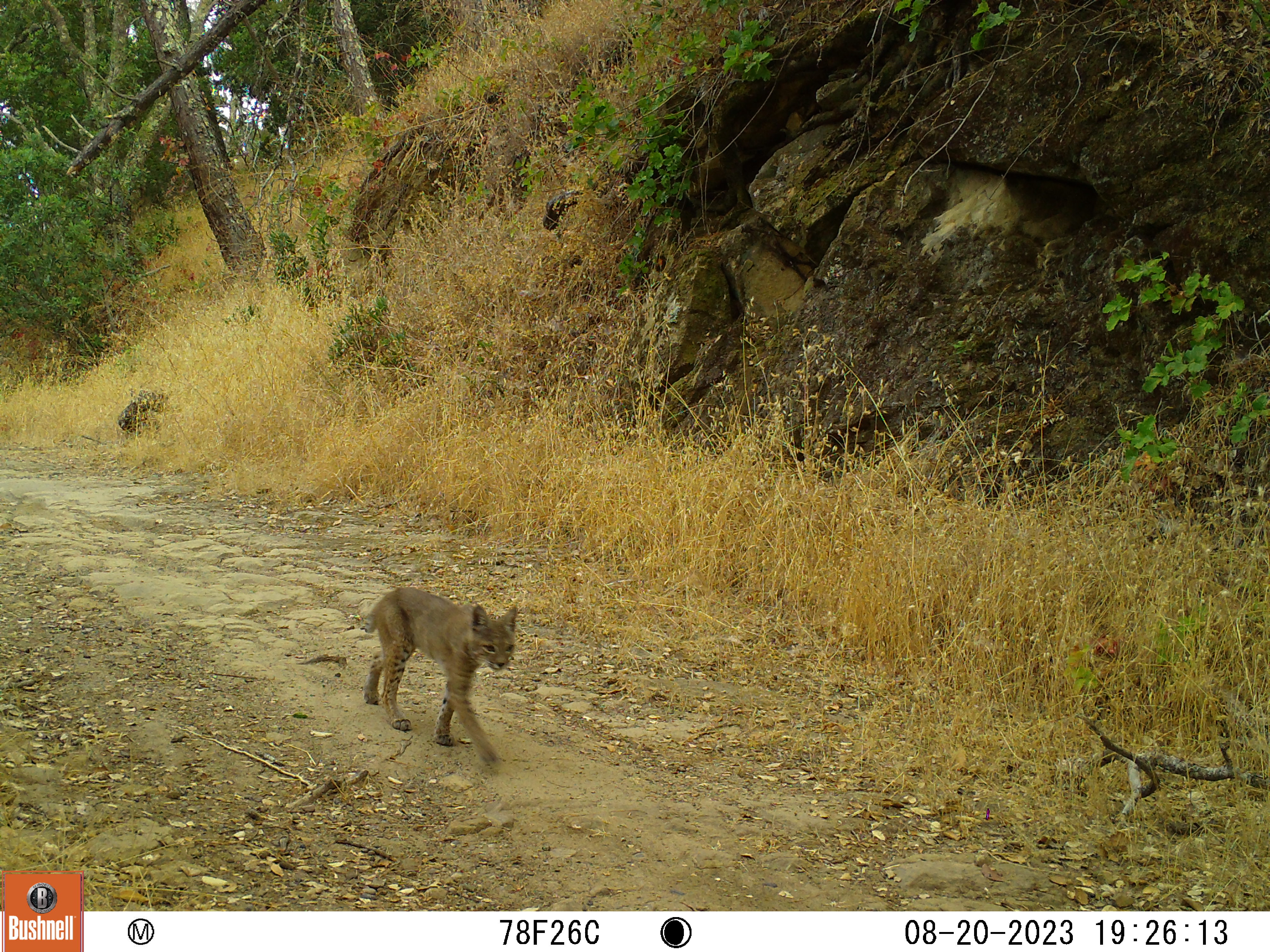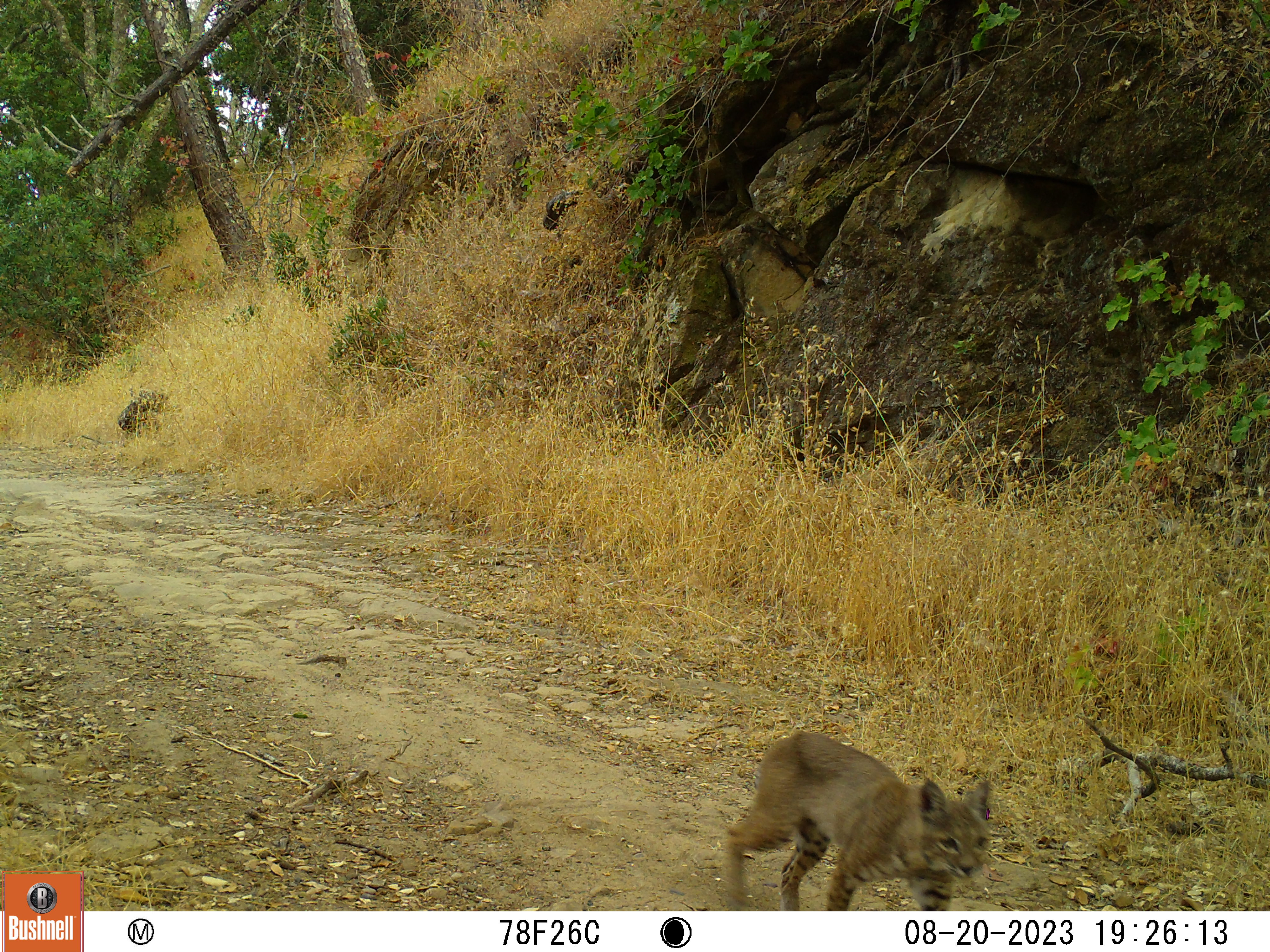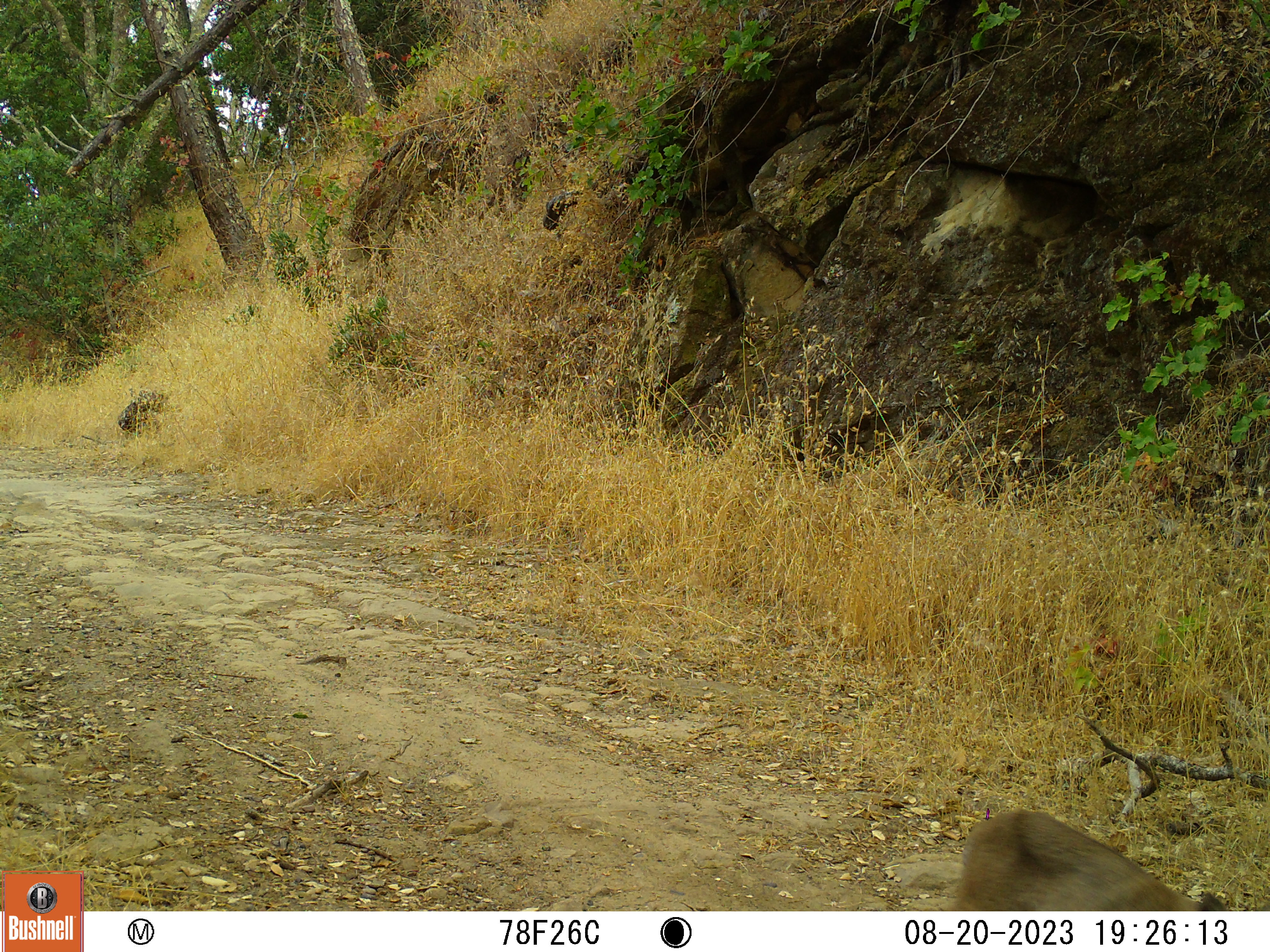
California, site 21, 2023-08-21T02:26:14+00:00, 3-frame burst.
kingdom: Animalia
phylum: Chordata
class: Mammalia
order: Carnivora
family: Felidae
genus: Lynx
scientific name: Lynx rufus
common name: bobcat